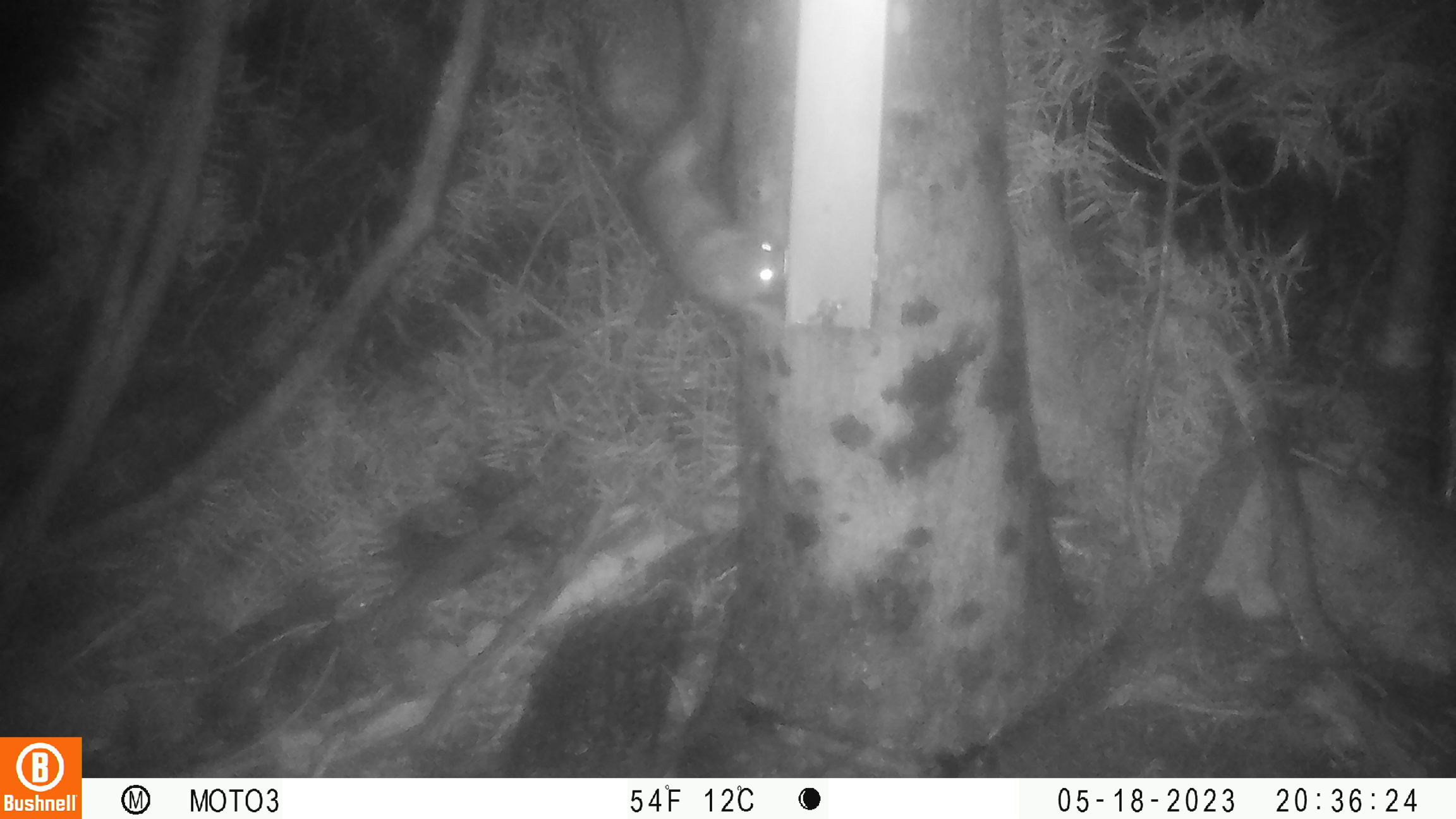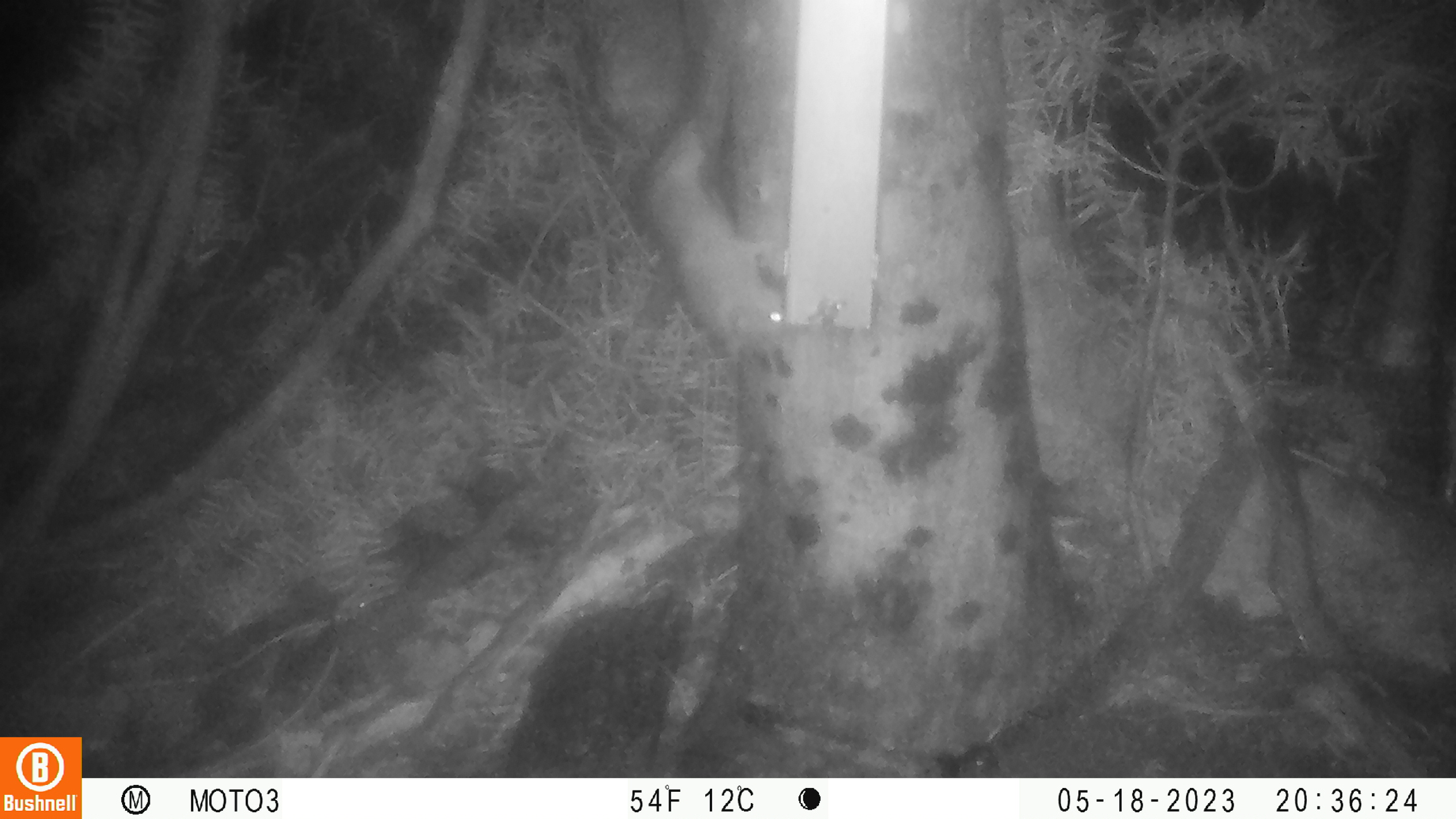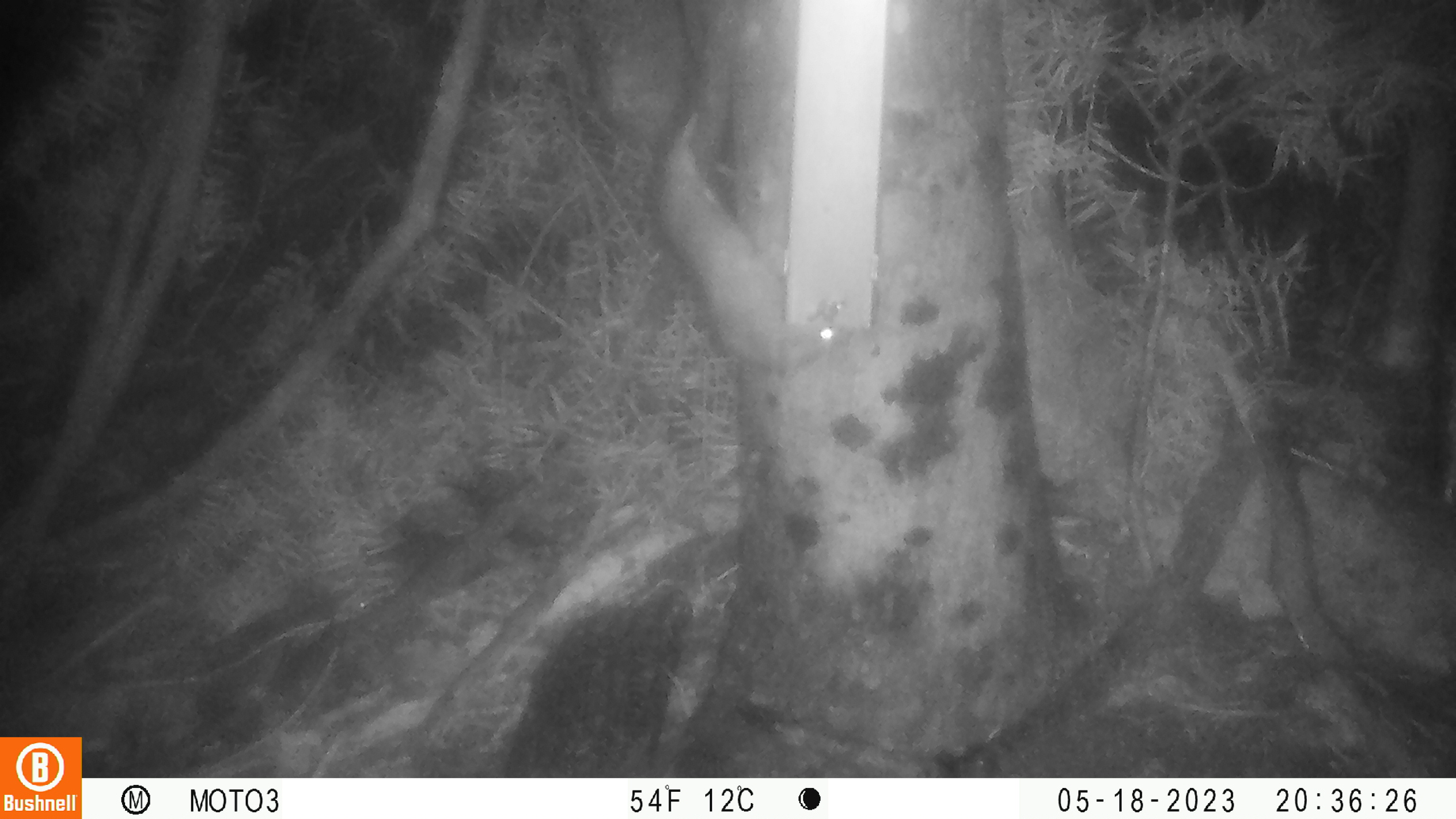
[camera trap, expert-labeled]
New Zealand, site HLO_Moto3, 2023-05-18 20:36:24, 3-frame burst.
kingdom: Animalia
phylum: Chordata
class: Mammalia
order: Rodentia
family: Muridae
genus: Rattus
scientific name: Rattus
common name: rat